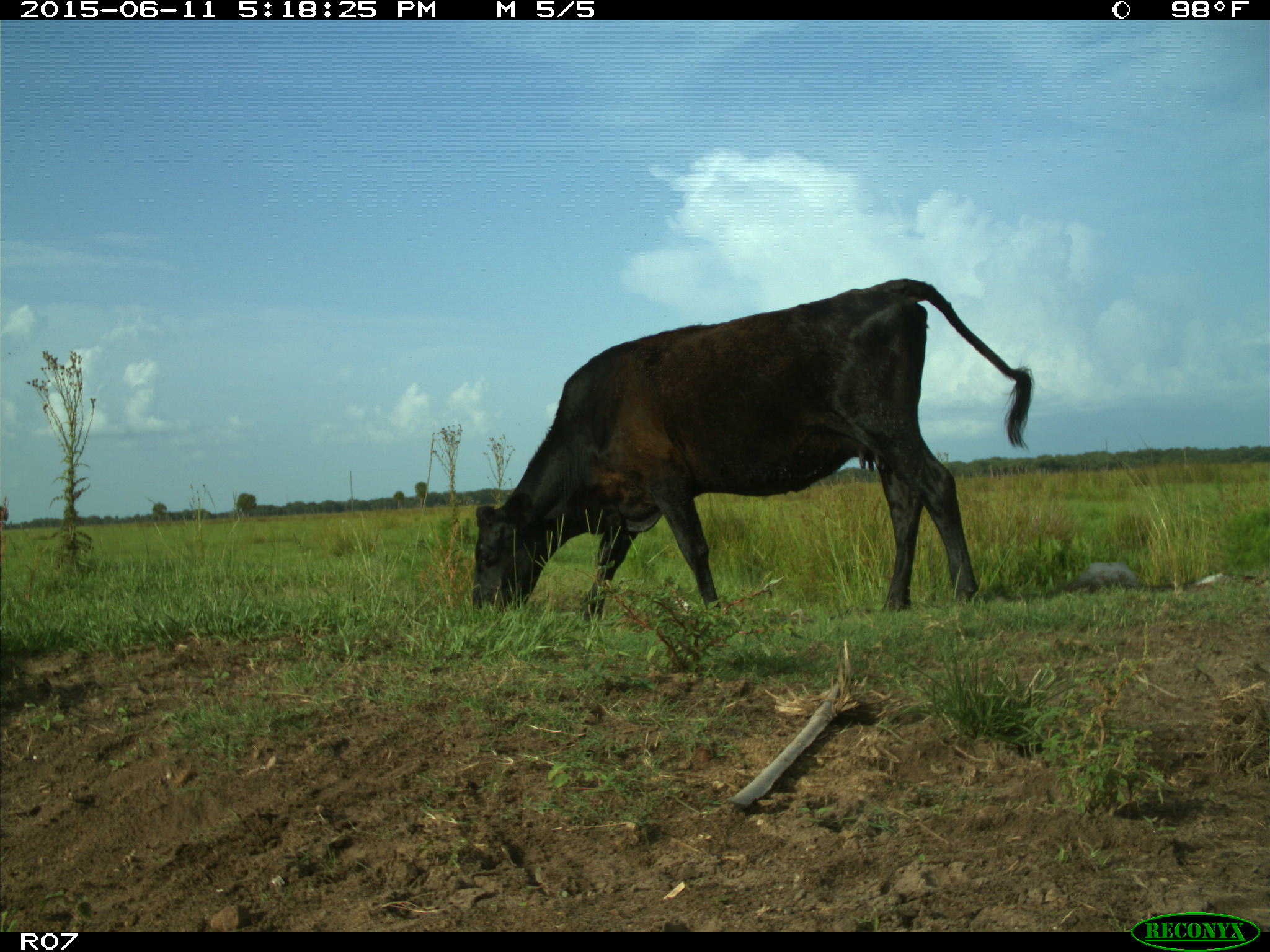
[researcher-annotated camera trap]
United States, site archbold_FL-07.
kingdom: Animalia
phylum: Chordata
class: Mammalia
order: Artiodactyla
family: Bovidae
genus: Bos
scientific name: Bos taurus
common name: domestic cow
Bos taurus (domestic cow).